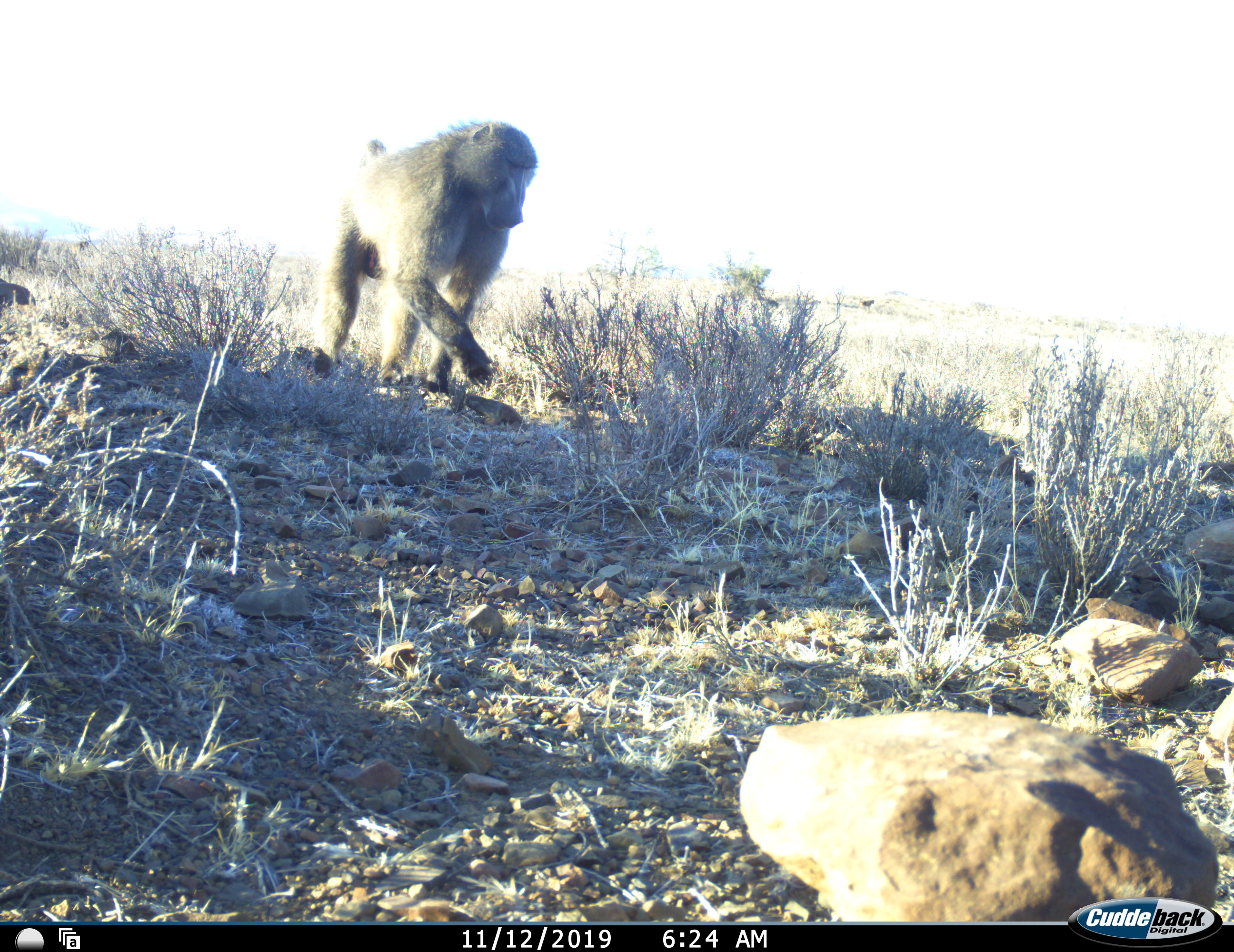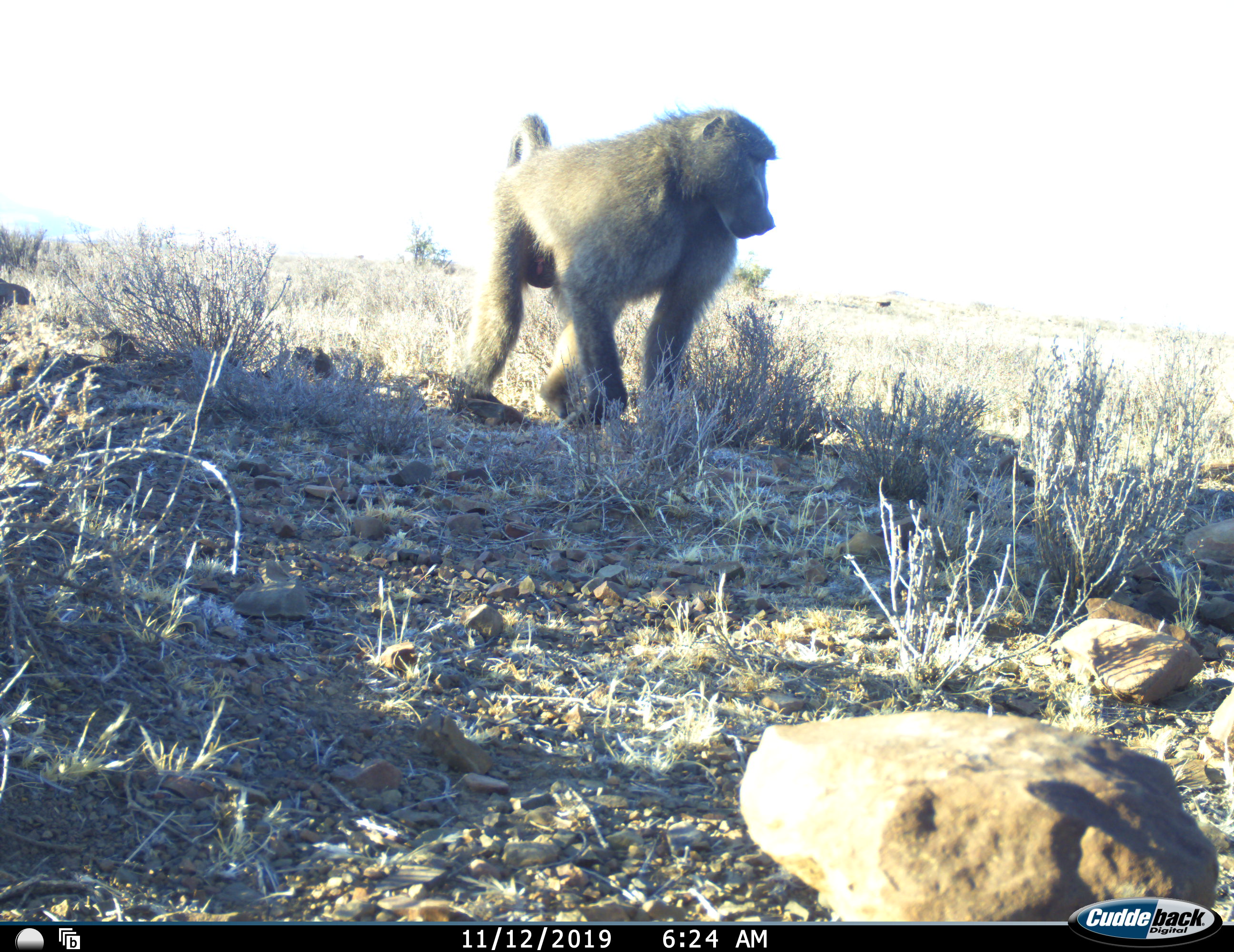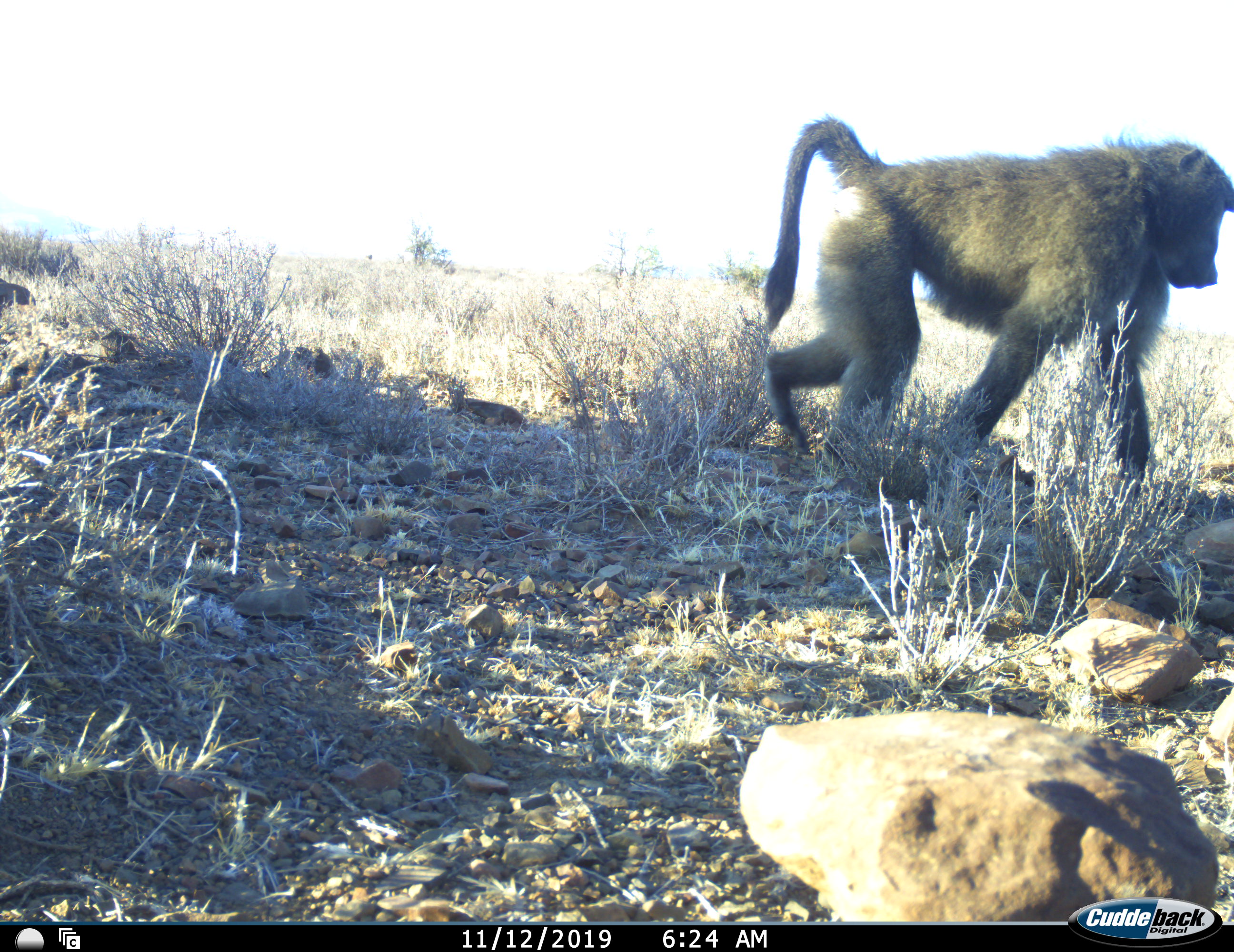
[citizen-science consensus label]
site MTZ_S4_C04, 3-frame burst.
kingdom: Animalia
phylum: Chordata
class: Mammalia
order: Primates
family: Cercopithecidae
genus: Papio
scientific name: Papio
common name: baboon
Baboon (Papio), count 1. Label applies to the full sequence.